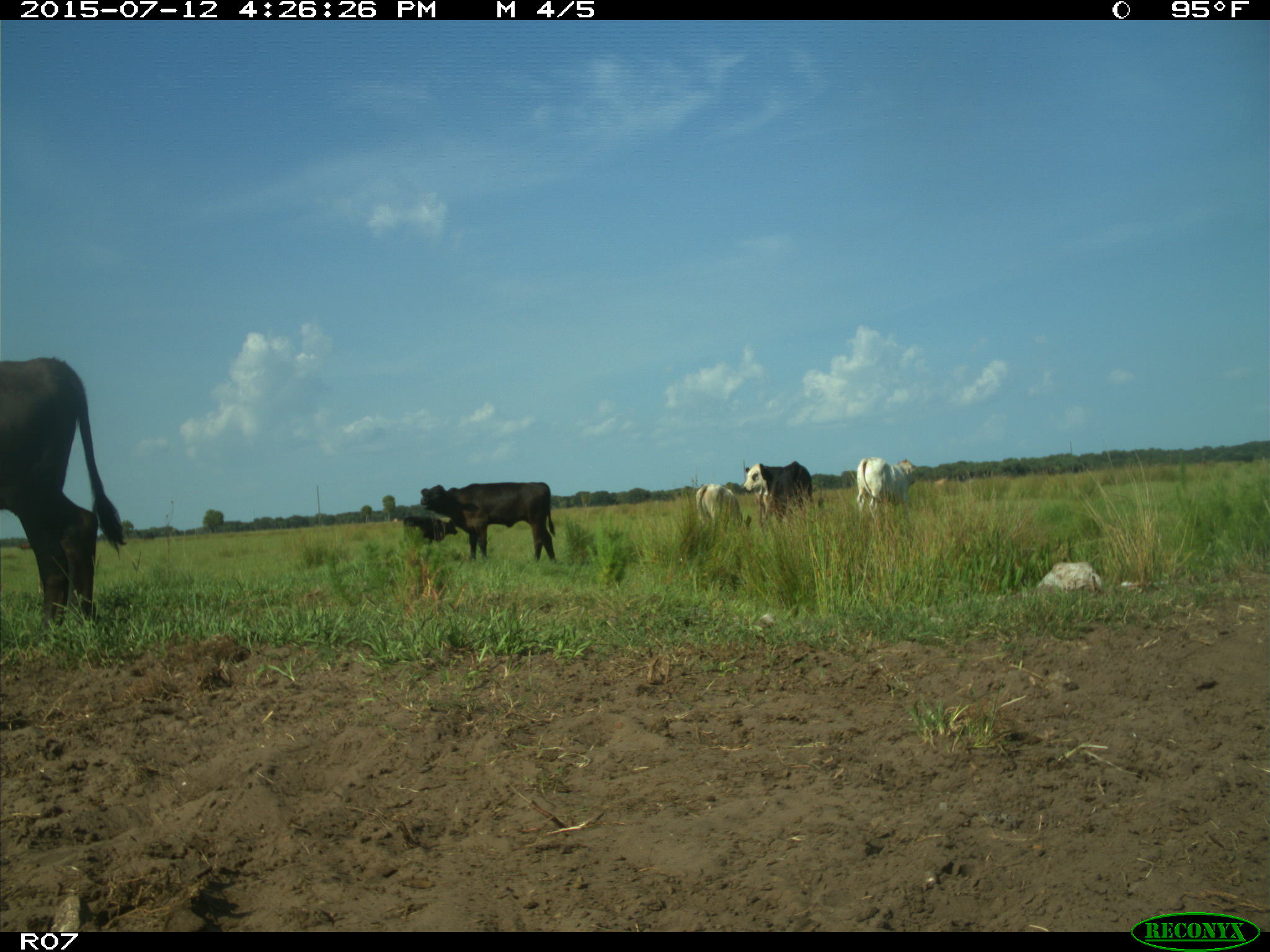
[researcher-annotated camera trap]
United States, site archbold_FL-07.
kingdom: Animalia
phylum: Chordata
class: Mammalia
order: Artiodactyla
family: Bovidae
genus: Bos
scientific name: Bos taurus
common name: domestic cow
Bos taurus (domestic cow).